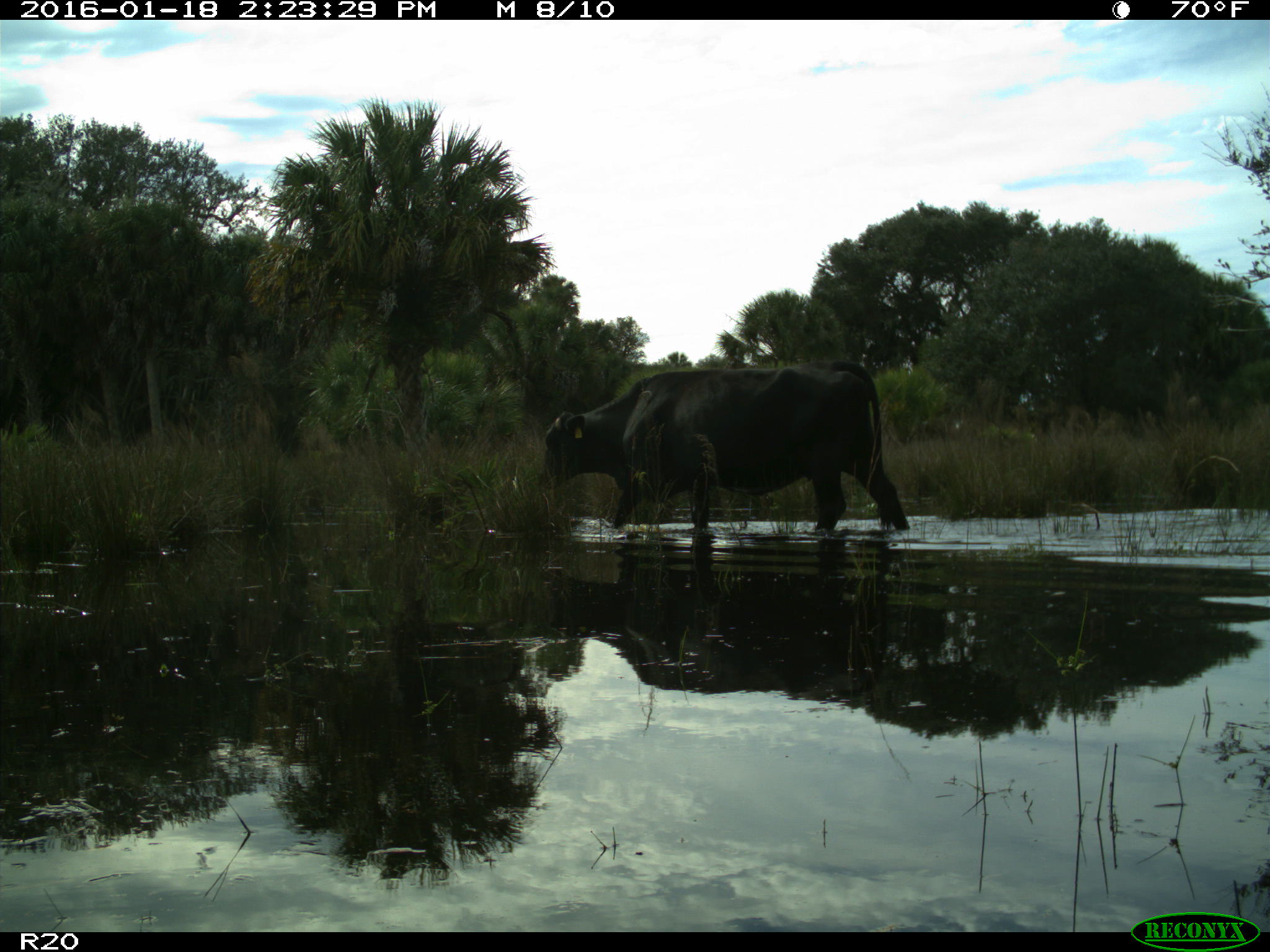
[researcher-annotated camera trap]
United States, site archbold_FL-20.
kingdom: Animalia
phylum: Chordata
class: Mammalia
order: Artiodactyla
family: Bovidae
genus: Bos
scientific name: Bos taurus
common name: domestic cow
Bos taurus (domestic cow).